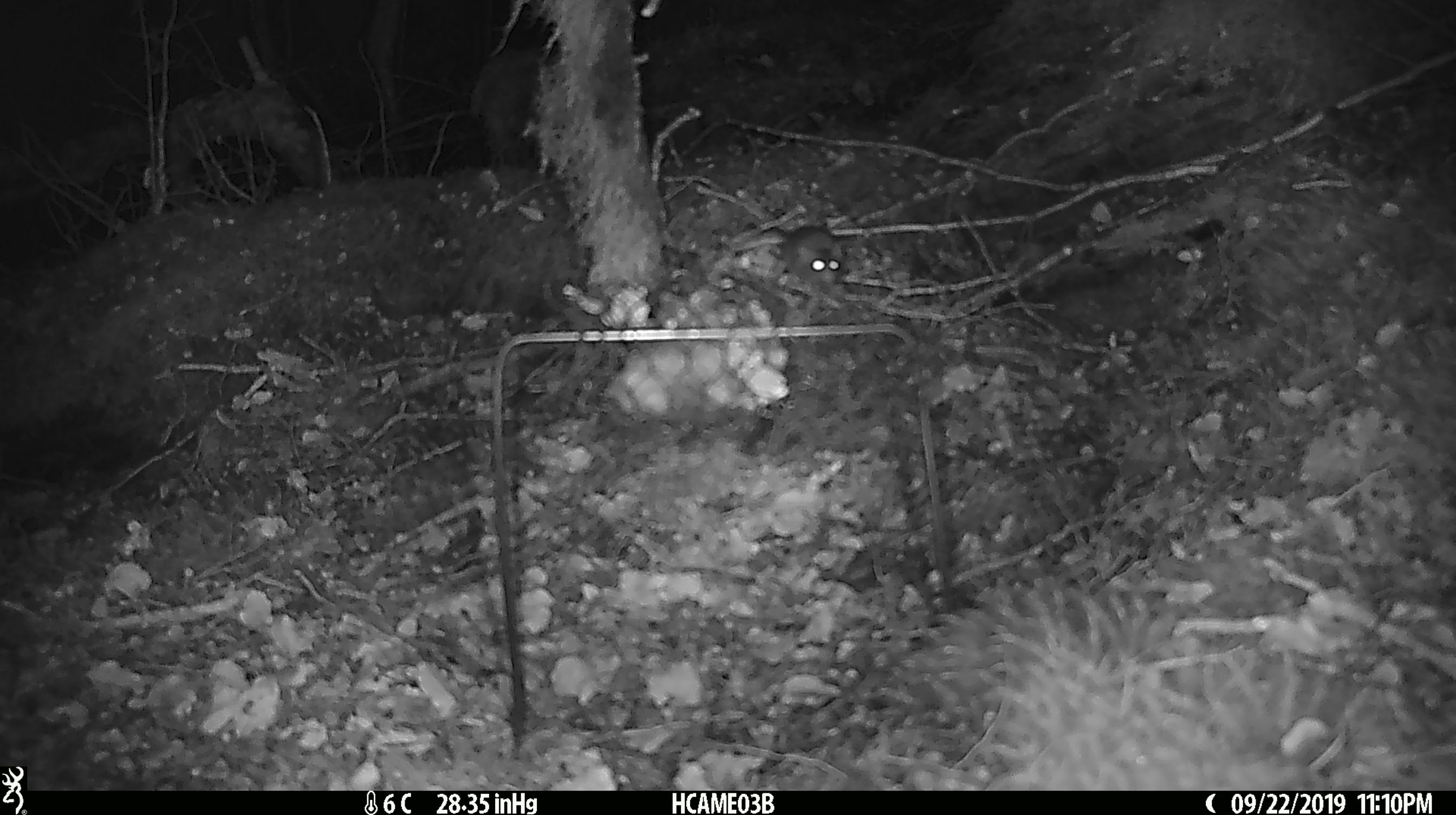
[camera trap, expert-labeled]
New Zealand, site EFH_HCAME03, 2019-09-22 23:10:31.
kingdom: Animalia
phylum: Chordata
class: Mammalia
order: Rodentia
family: Muridae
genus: Mus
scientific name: Mus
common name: mouse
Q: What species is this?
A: Mouse (Mus).